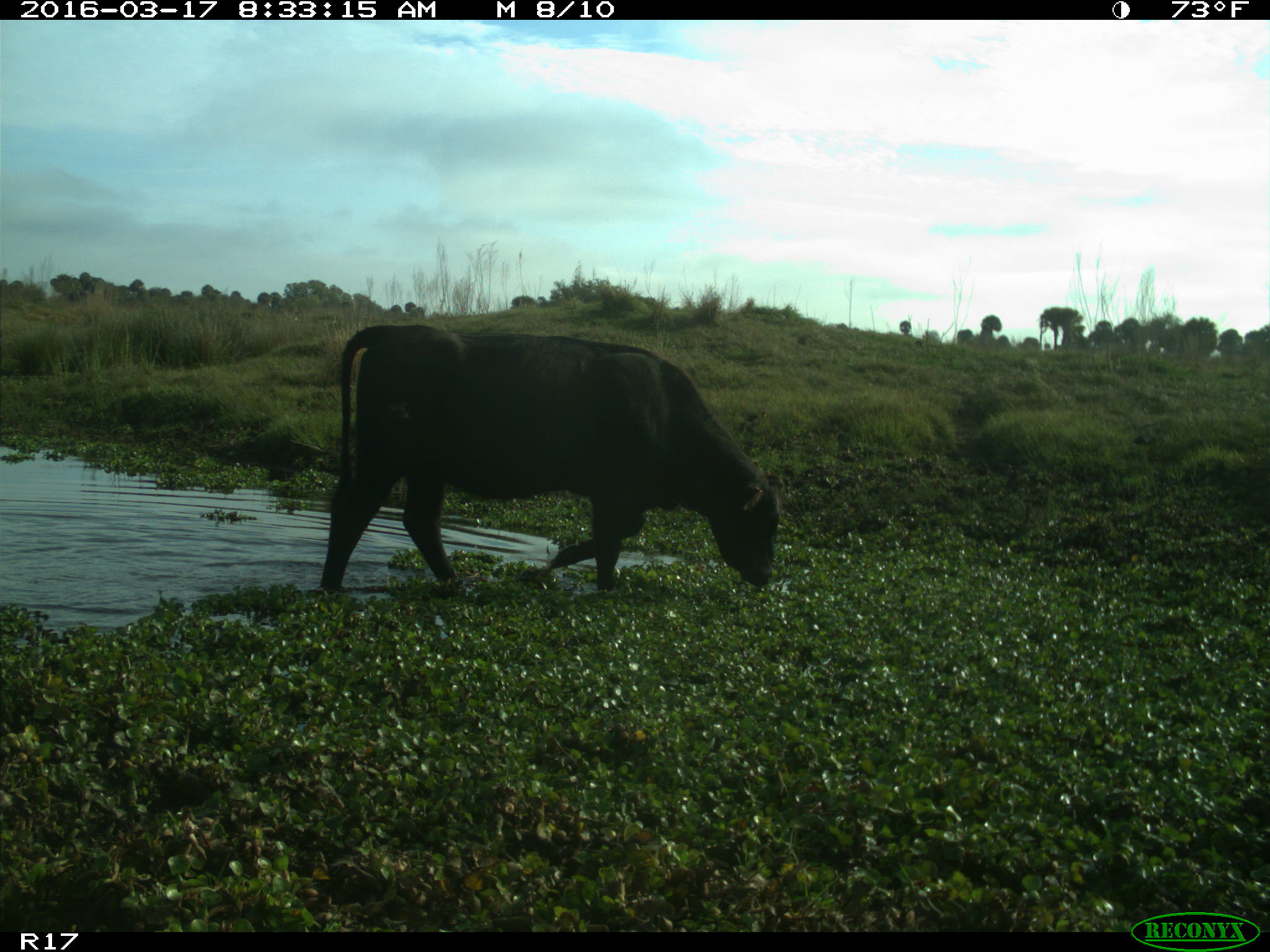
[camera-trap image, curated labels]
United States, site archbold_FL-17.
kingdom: Animalia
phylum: Chordata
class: Mammalia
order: Artiodactyla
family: Bovidae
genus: Bos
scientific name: Bos taurus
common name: domestic cow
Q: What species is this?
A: Bos taurus (domestic cow).